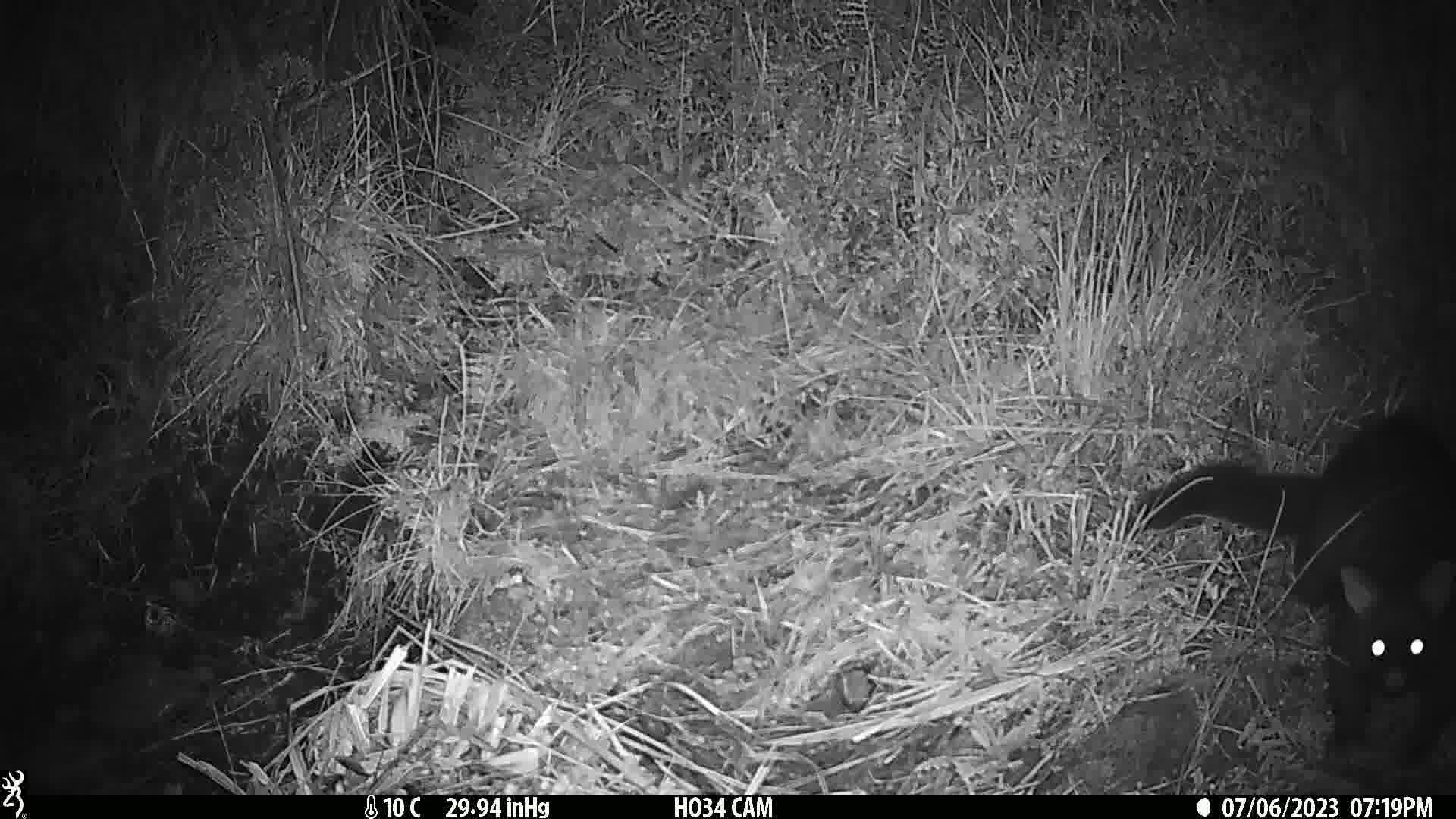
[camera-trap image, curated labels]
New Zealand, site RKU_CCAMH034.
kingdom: Animalia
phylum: Chordata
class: Mammalia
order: Diprotodontia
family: Phalangeridae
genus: Trichosurus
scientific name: Trichosurus vulpecula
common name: common brushtail possum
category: possum